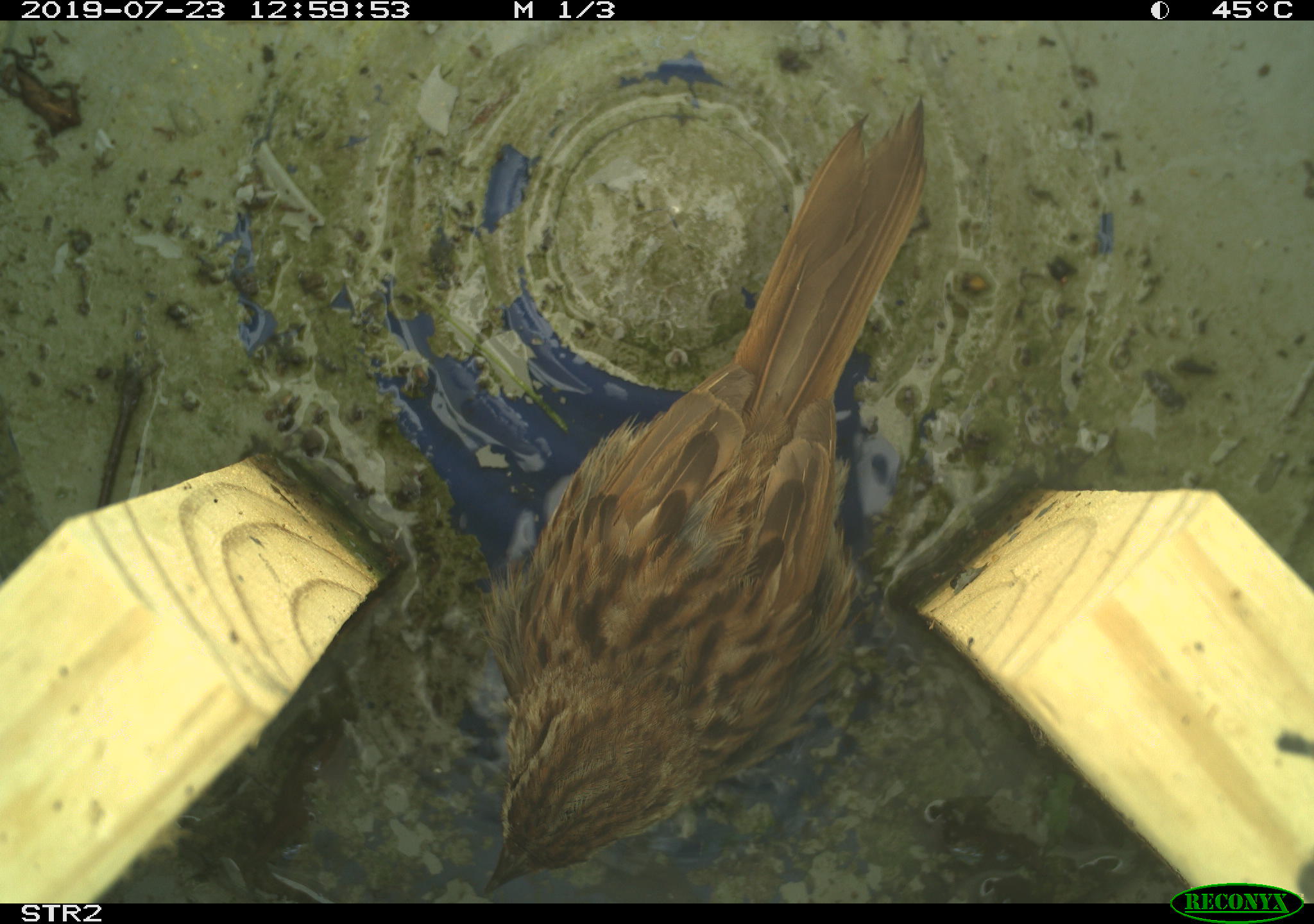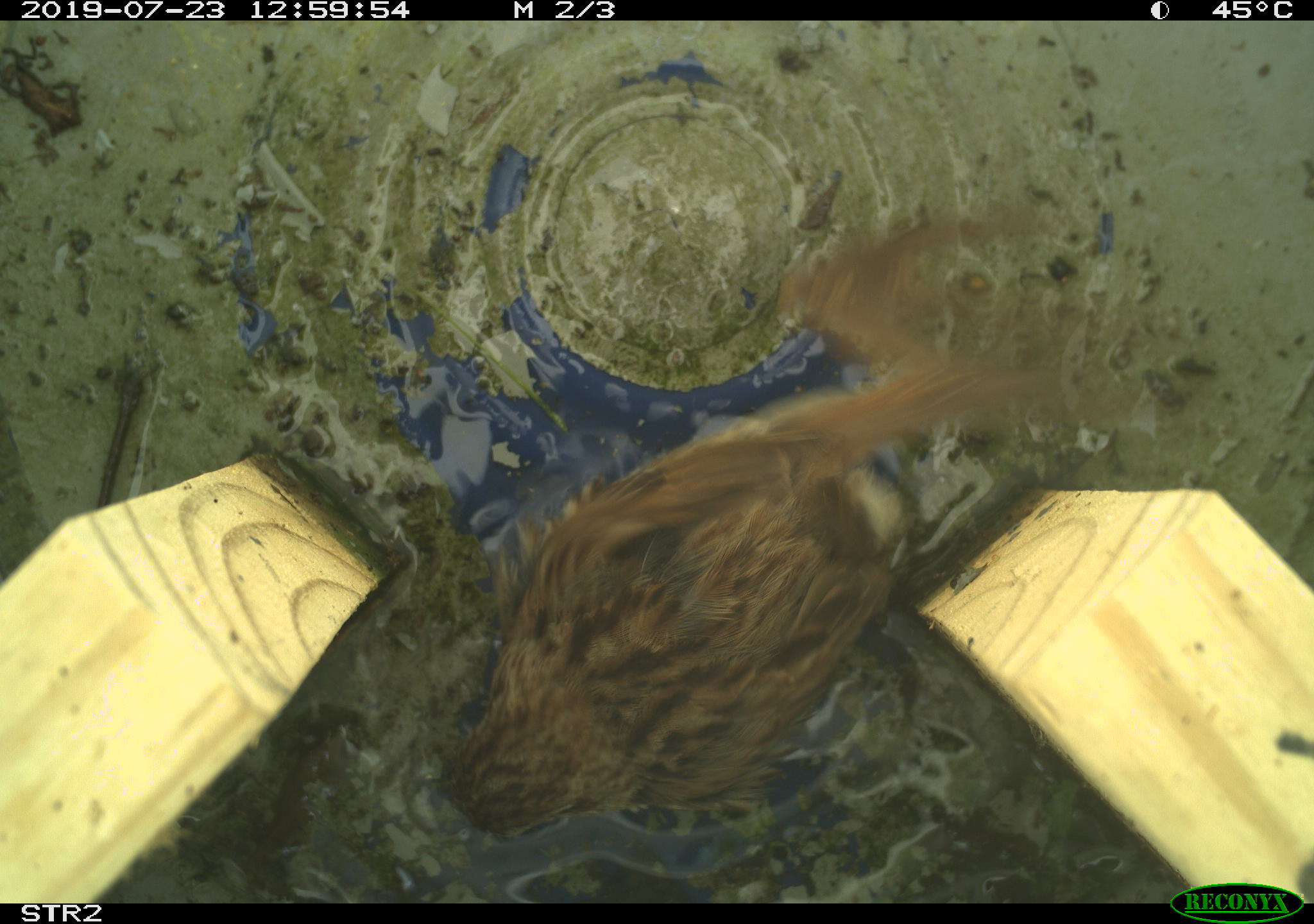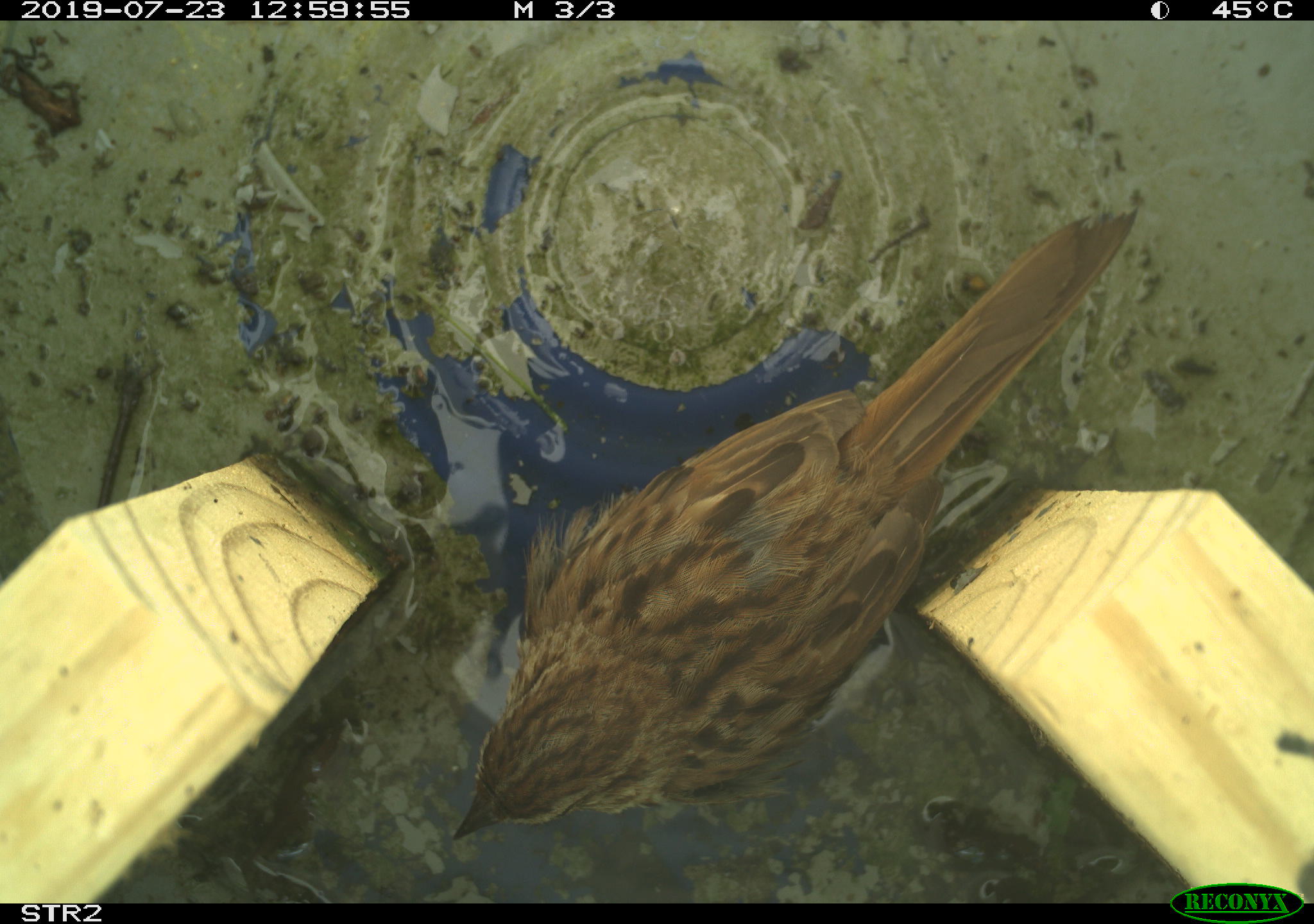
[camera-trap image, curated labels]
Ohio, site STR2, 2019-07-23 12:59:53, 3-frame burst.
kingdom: Animalia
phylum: Chordata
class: Aves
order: Passeriformes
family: Passerellidae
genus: Melospiza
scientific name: Melospiza melodia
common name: song sparrow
Song sparrow (Melospiza melodia).